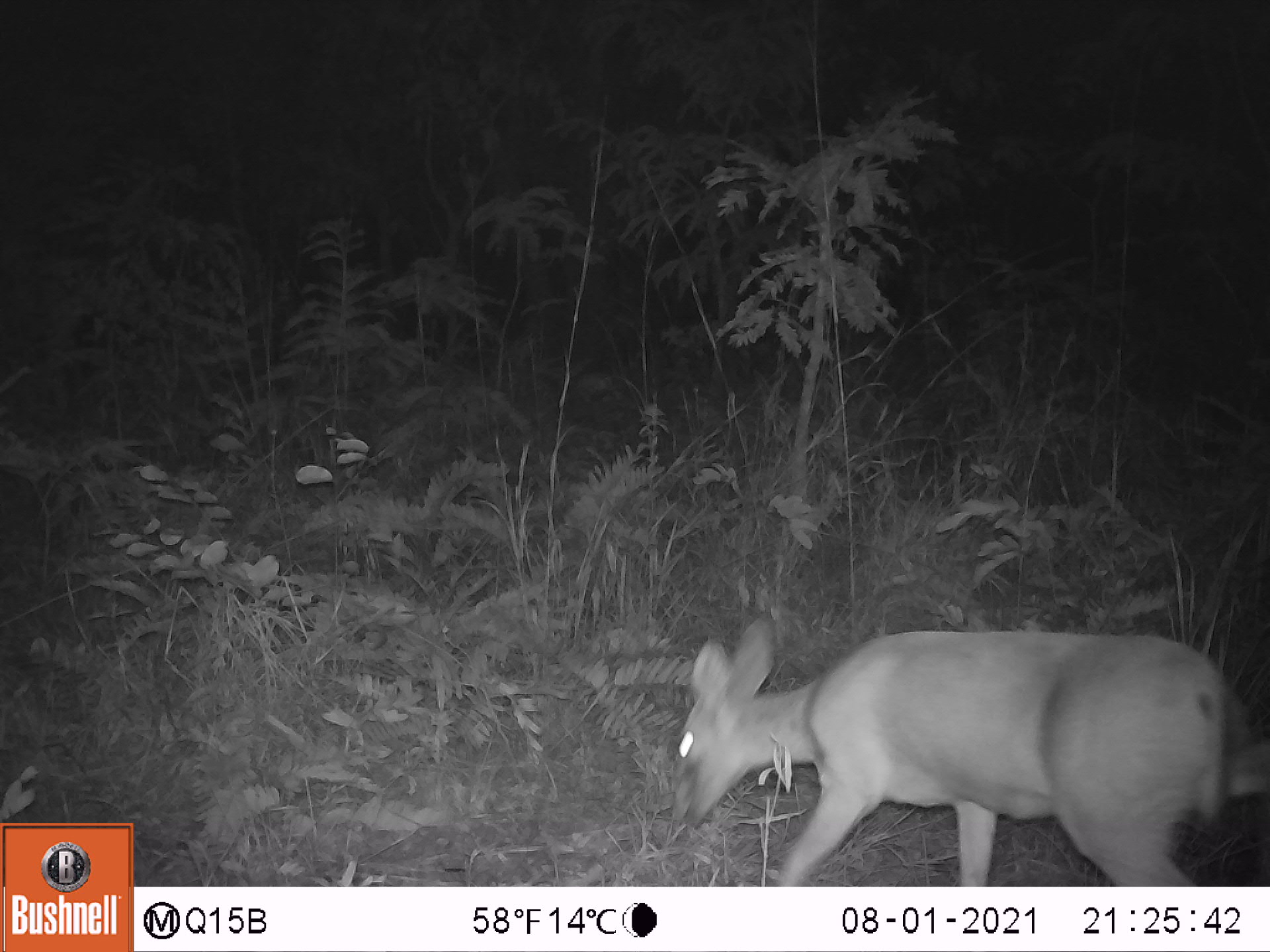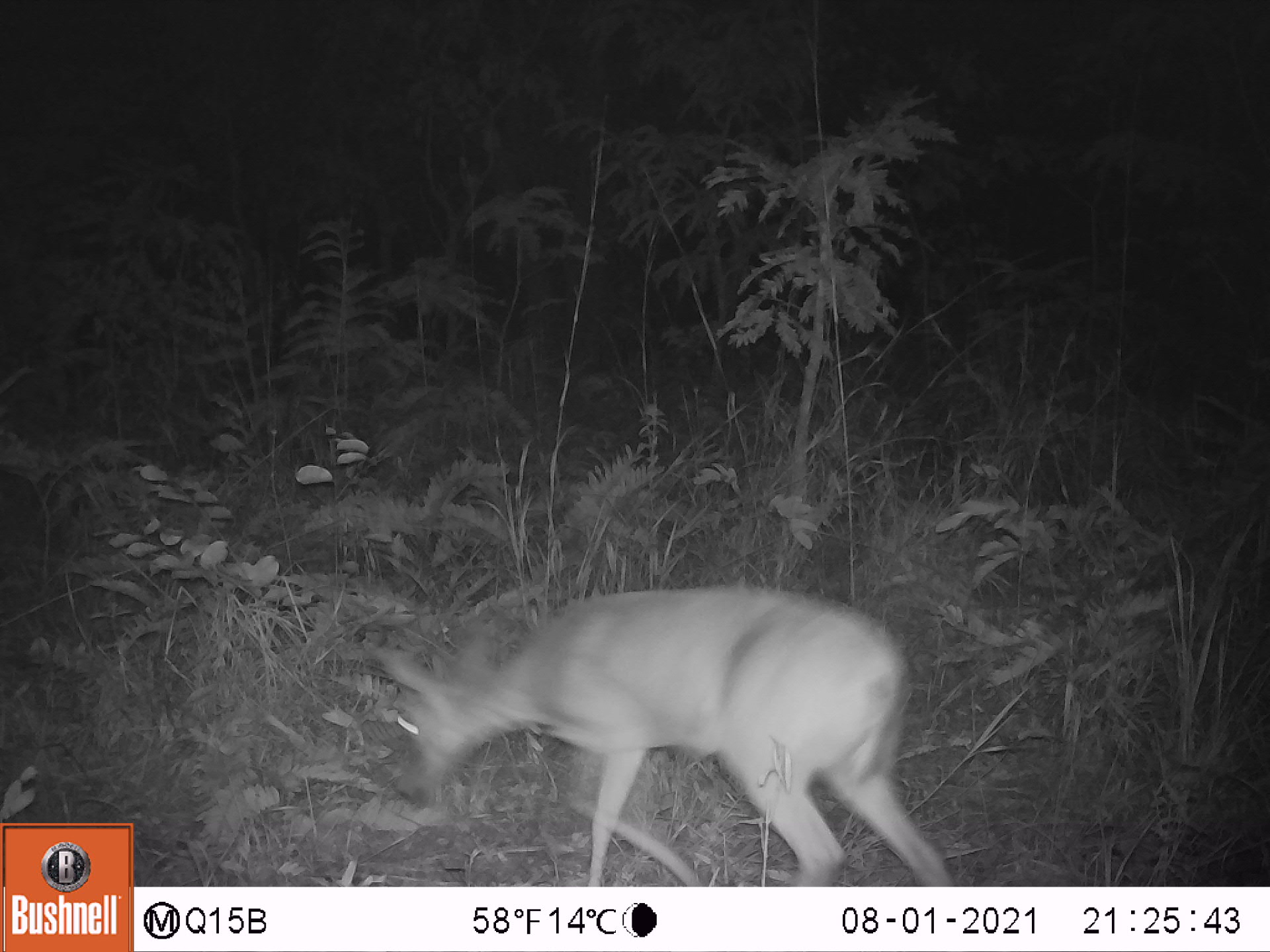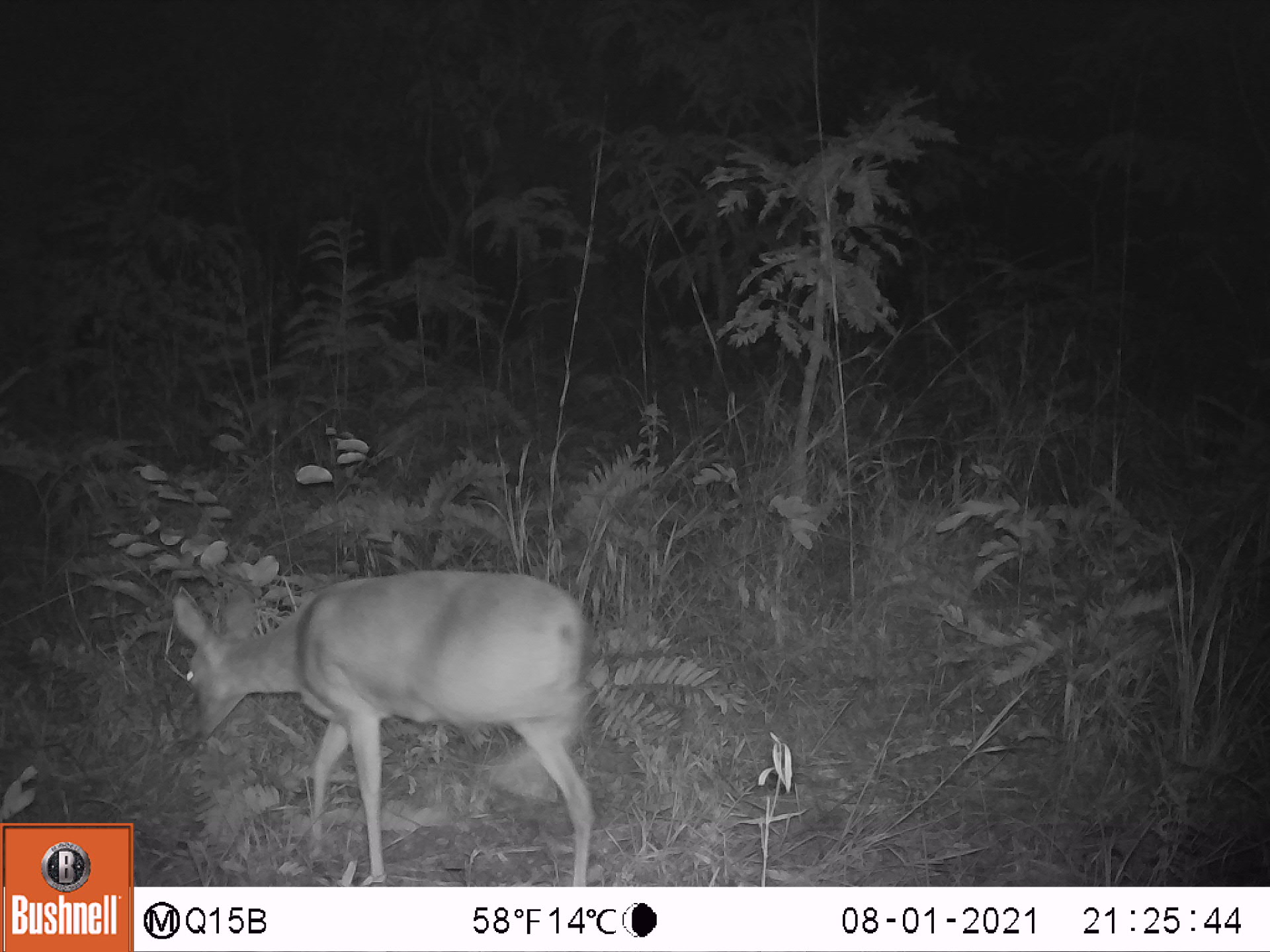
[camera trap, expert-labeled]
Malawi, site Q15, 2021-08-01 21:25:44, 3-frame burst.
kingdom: Animalia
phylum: Chordata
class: Mammalia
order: Artiodactyla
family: Bovidae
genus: Sylvicapra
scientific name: Sylvicapra grimmia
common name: common duiker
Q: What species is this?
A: Common duiker (Sylvicapra grimmia).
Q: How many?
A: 1.